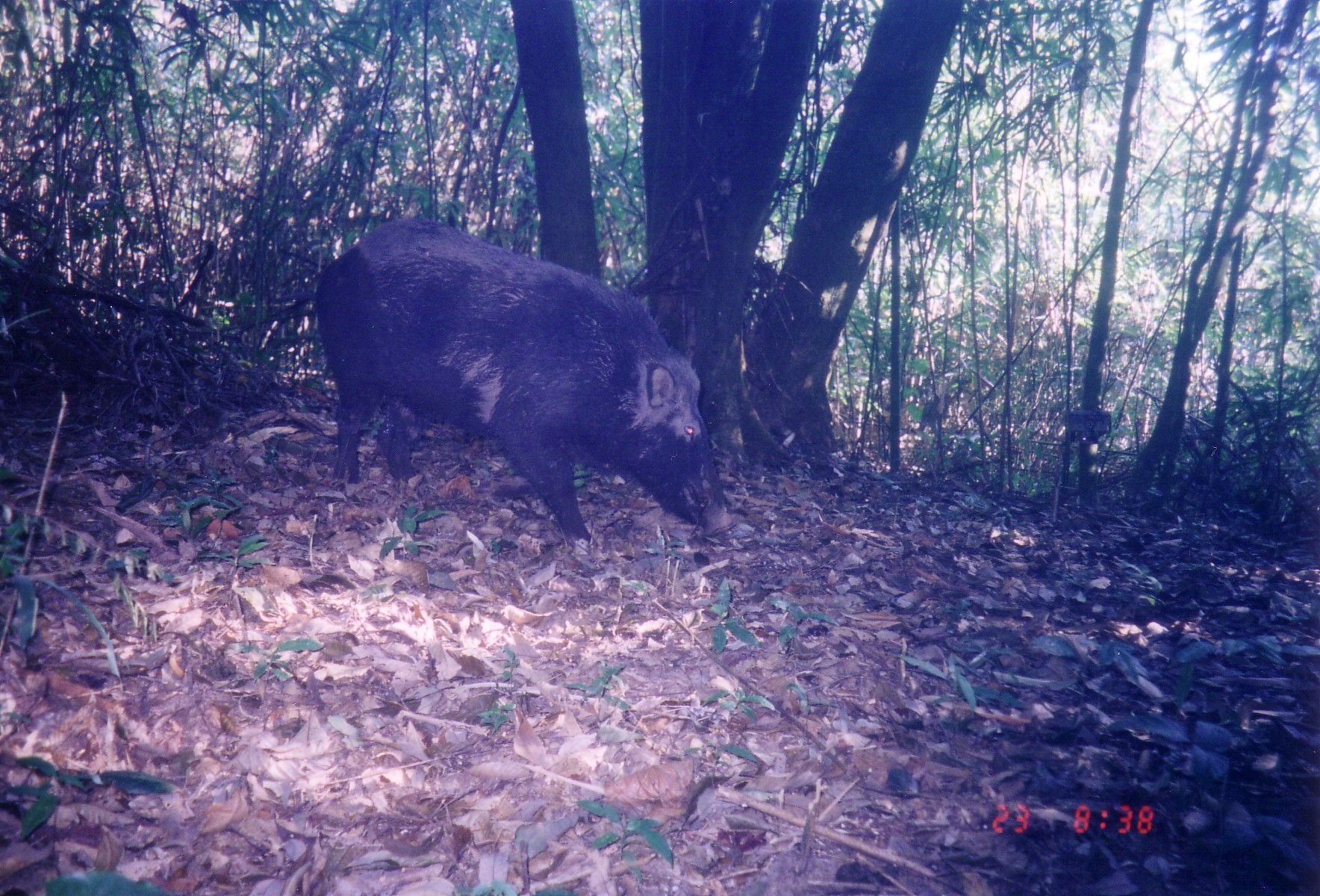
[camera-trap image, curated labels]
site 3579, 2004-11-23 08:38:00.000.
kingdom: Animalia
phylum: Chordata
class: Mammalia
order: Artiodactyla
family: Suidae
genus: Sus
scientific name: Sus scrofa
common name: wild boar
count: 1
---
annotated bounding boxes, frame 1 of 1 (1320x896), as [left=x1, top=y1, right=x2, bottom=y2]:
sus scrofa: [left=314, top=216, right=738, bottom=548]